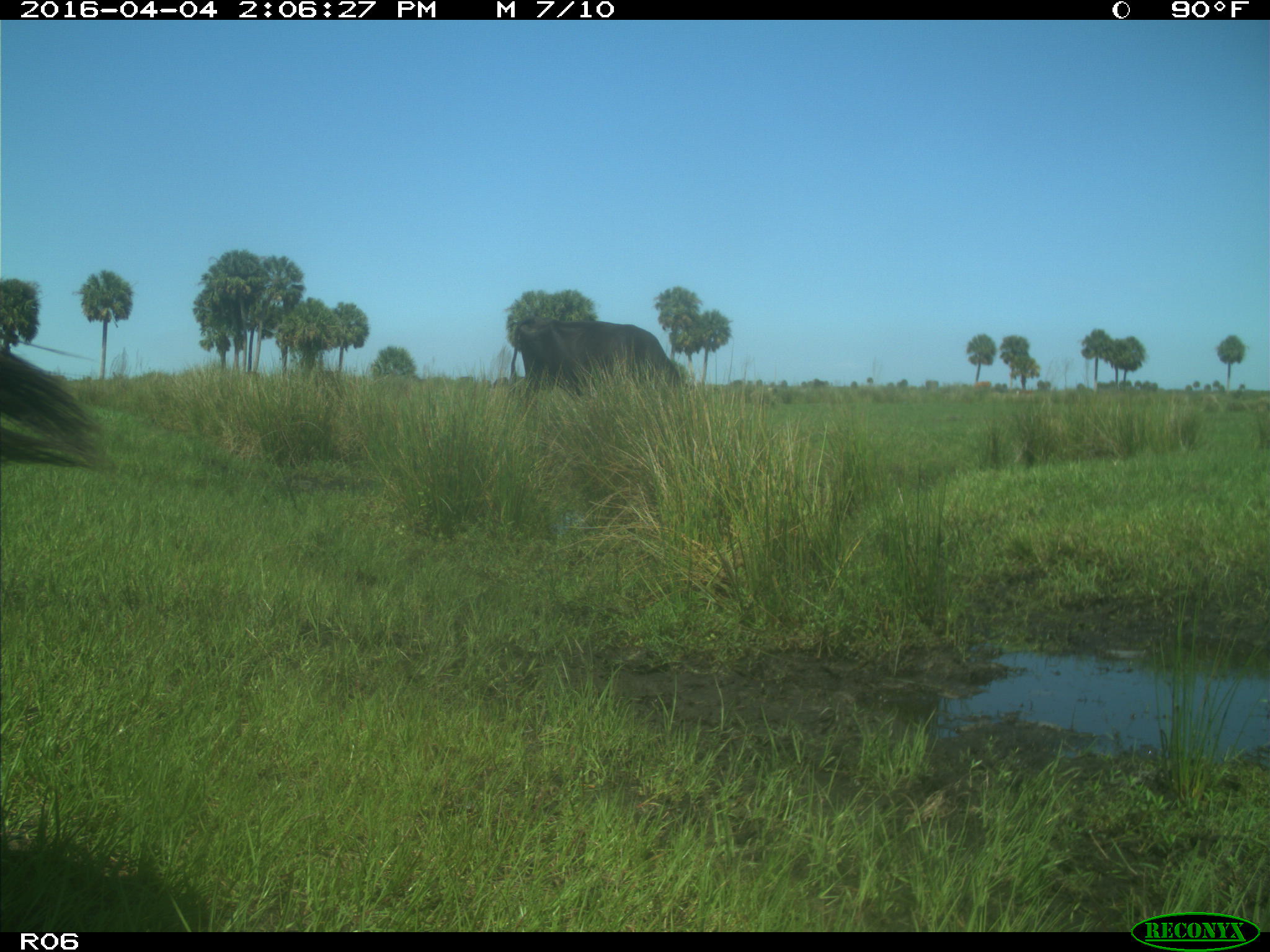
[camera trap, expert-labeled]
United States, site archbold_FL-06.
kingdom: Animalia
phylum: Chordata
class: Mammalia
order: Artiodactyla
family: Bovidae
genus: Bos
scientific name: Bos taurus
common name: domestic cow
Bos taurus (domestic cow).